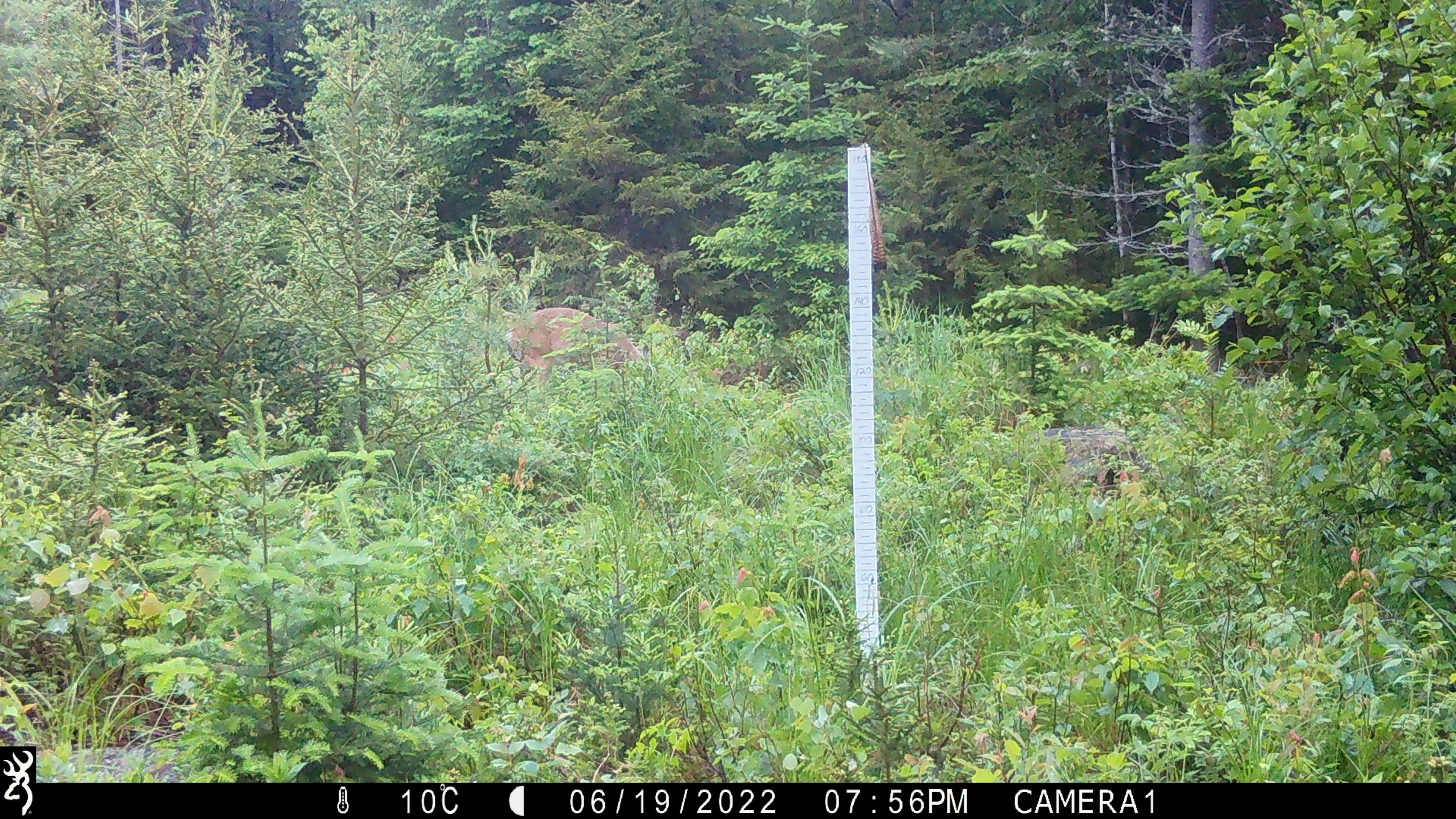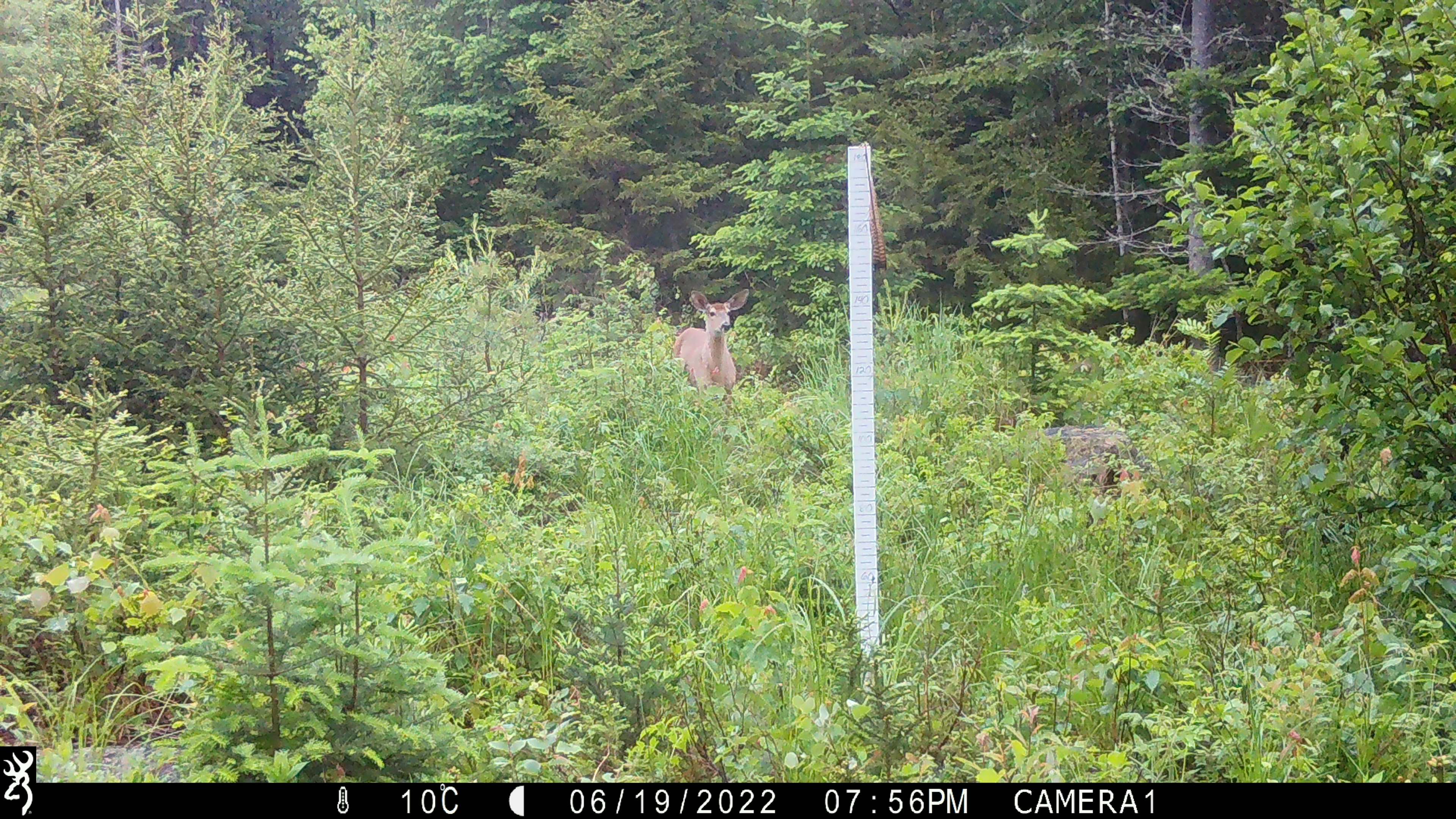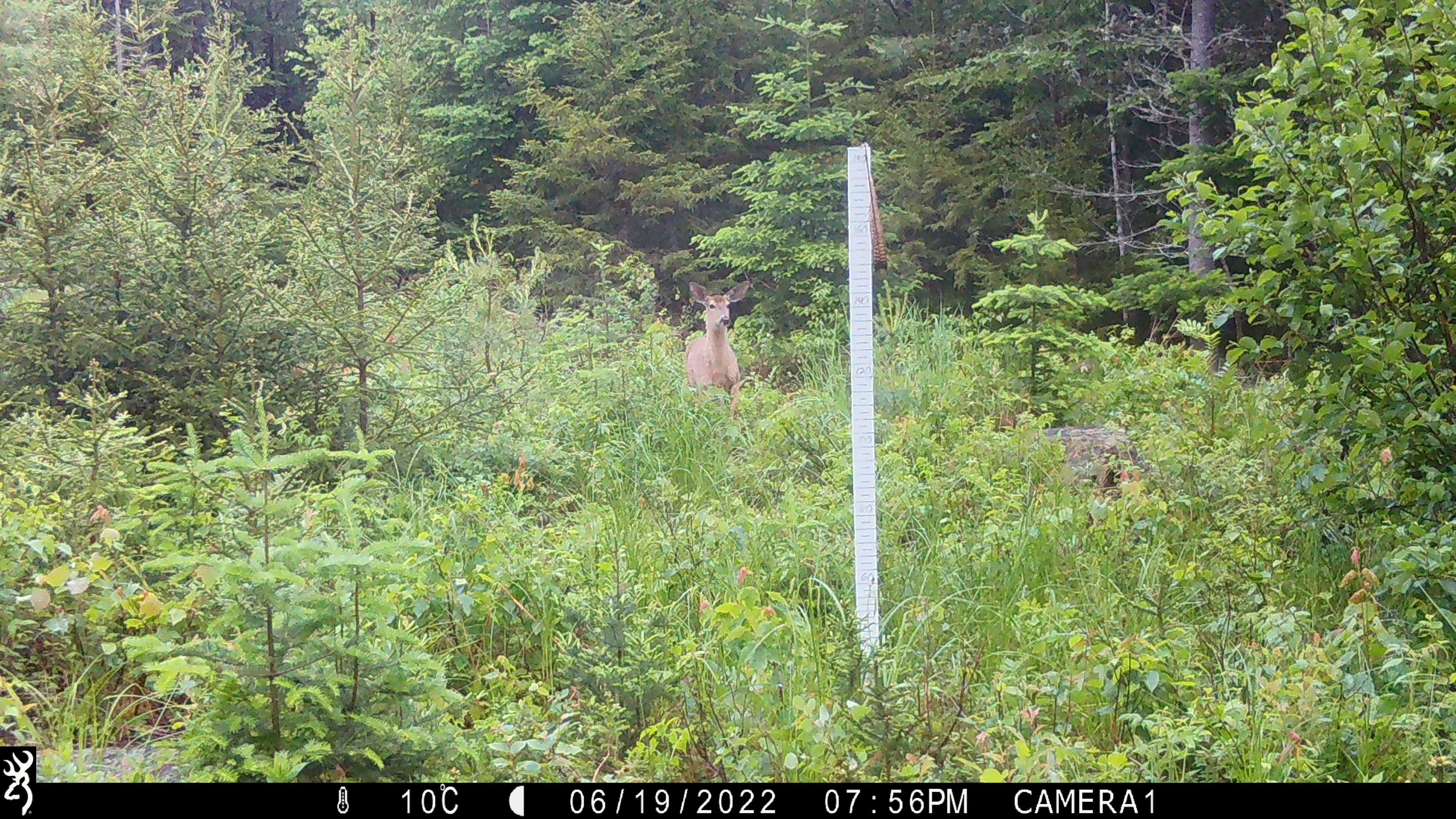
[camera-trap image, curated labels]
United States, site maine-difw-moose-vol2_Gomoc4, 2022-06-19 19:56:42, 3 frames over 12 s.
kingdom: Animalia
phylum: Chordata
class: Mammalia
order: Artiodactyla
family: Cervidae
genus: Odocoileus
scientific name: Odocoileus virginianus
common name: white-tailed deer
White-tailed deer (Odocoileus virginianus).